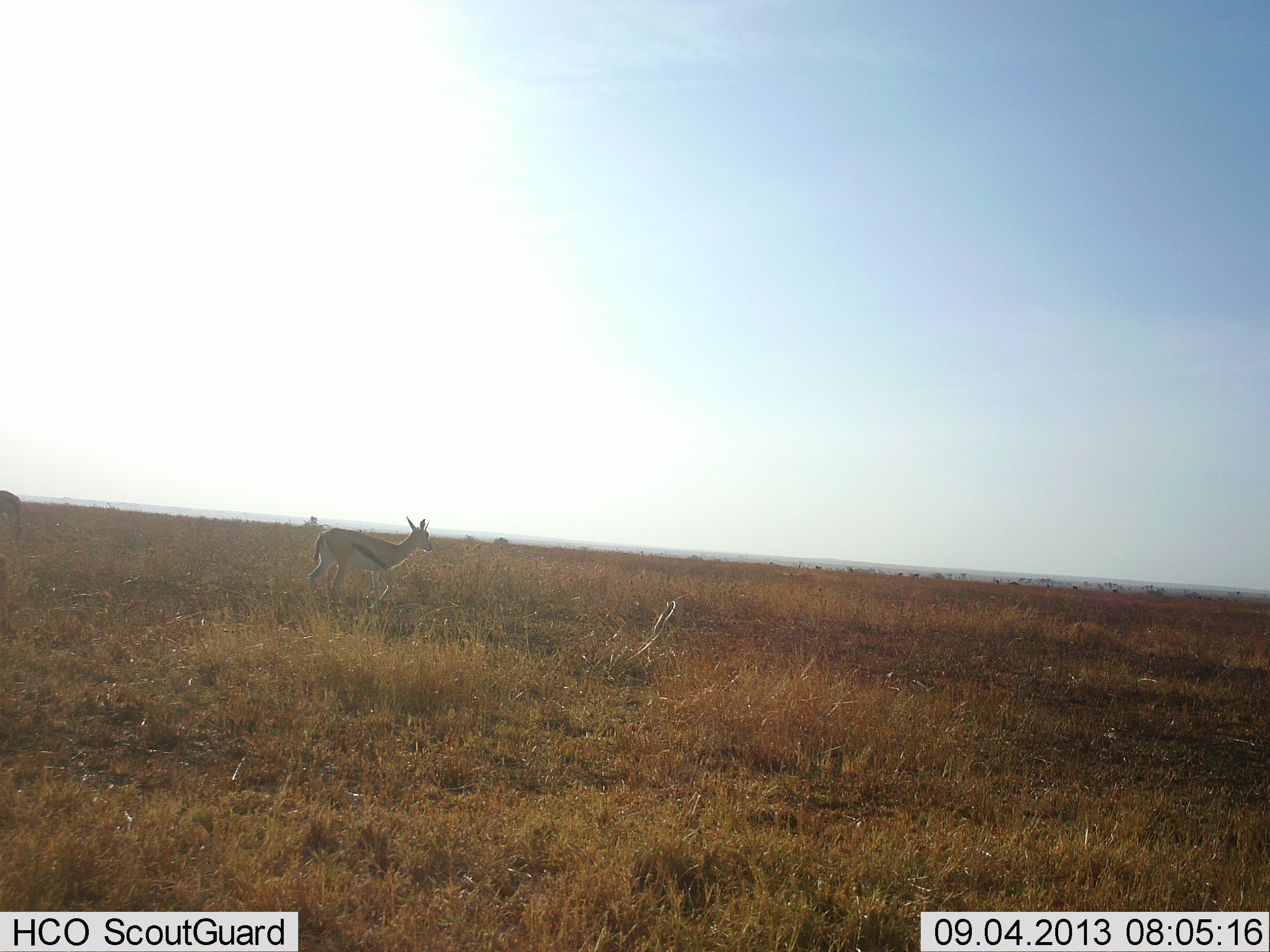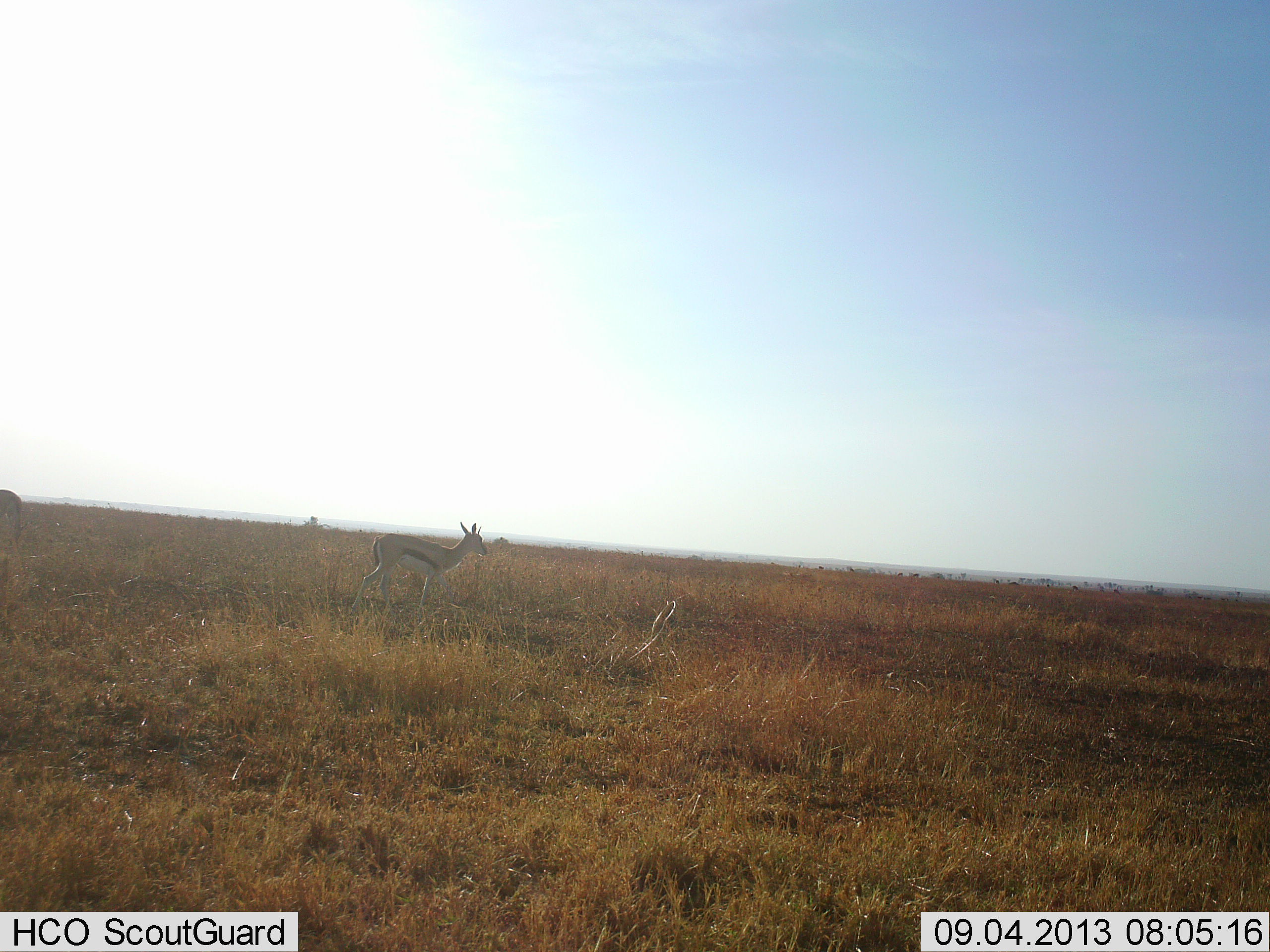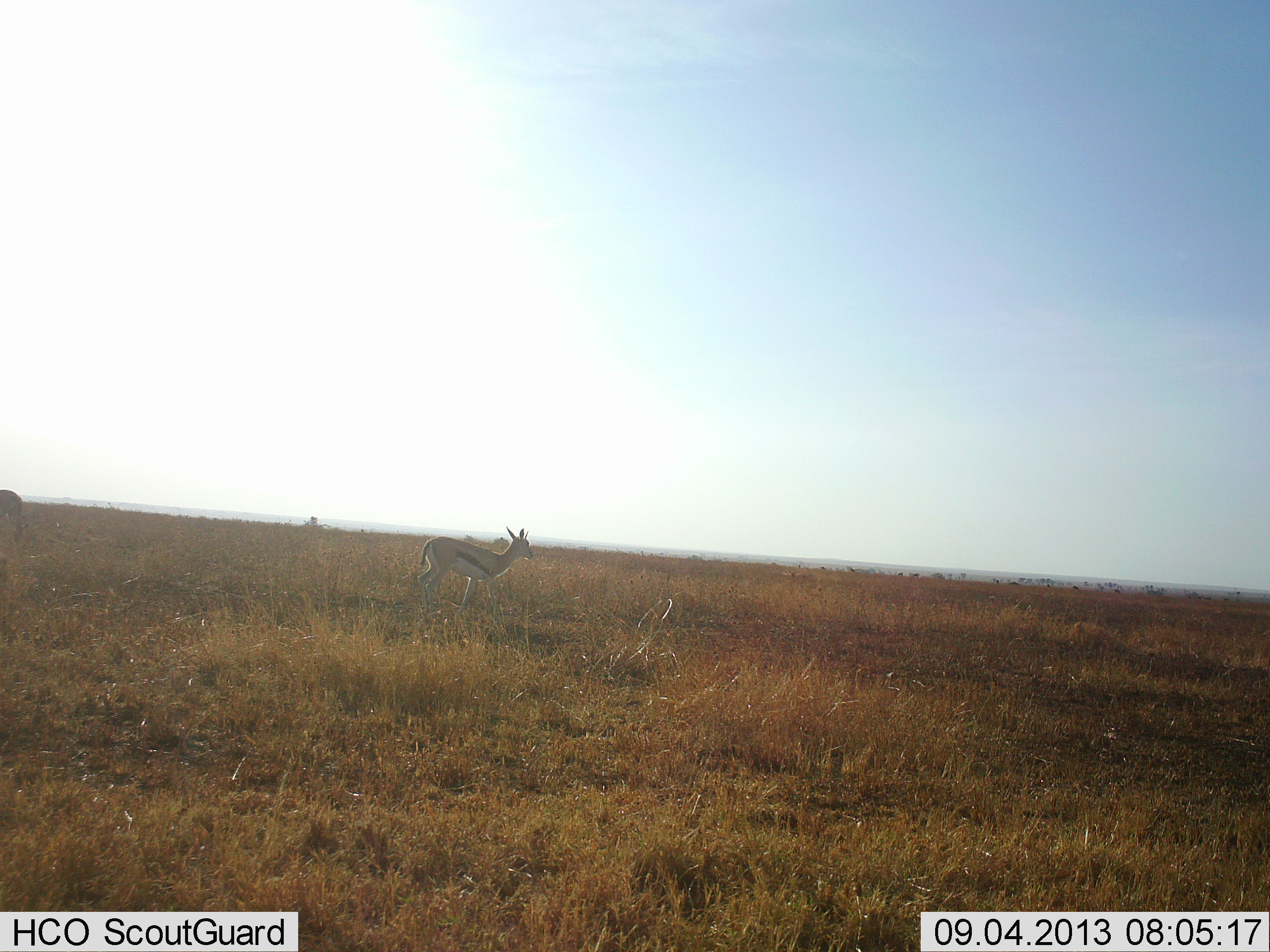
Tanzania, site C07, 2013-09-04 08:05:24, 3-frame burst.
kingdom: Animalia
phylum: Chordata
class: Mammalia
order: Artiodactyla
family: Bovidae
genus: Eudorcas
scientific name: Eudorcas thomsonii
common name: thomson's gazelle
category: gazellethomsons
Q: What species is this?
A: Gazellethomsons (thomson's gazelle) (Eudorcas thomsonii).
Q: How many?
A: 2.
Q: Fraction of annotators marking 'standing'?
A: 54%.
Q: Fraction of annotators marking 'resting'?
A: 4%.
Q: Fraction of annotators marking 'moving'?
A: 67%.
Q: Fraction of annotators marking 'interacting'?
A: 0%.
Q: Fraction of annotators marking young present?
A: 0%.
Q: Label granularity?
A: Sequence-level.